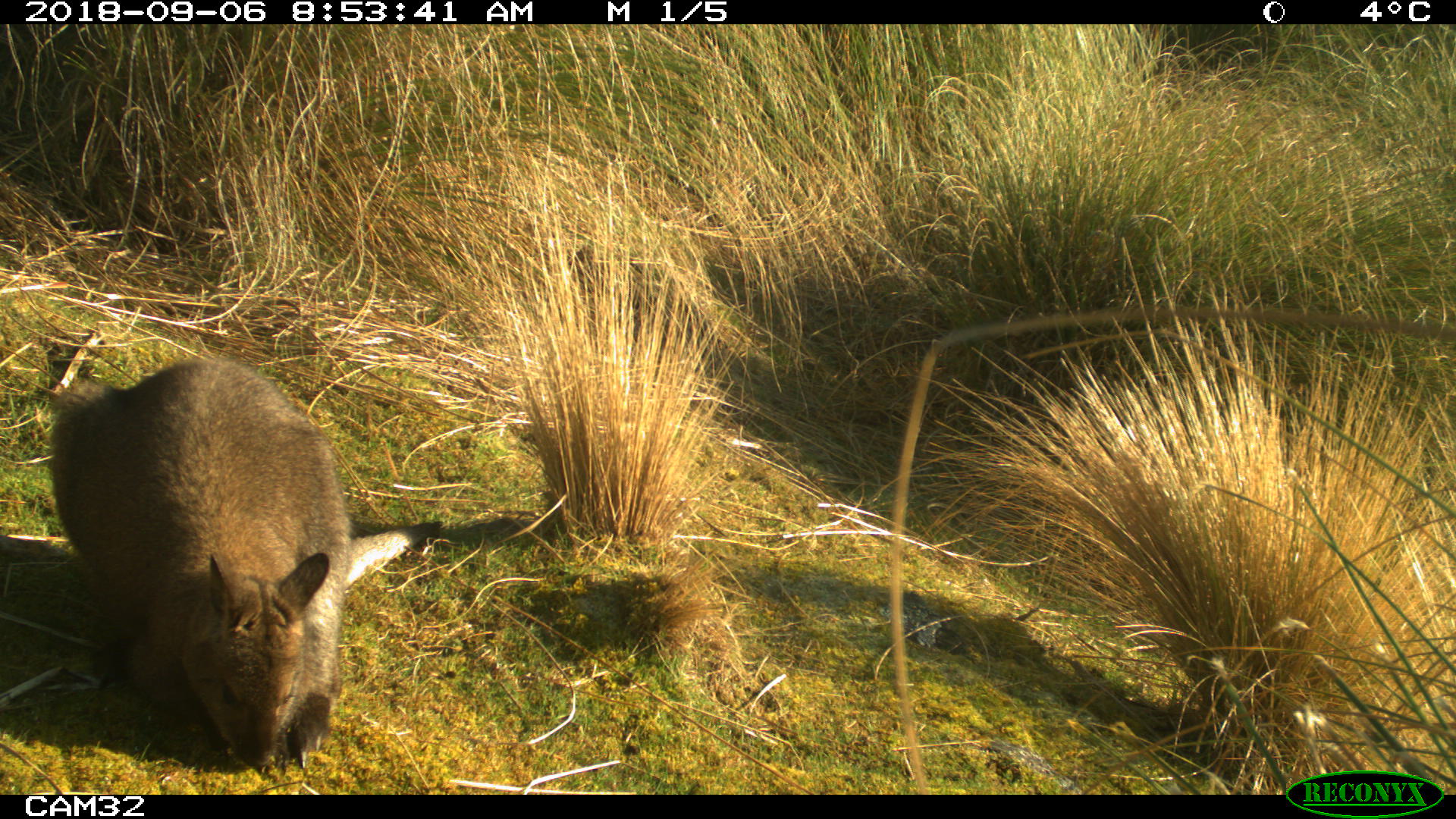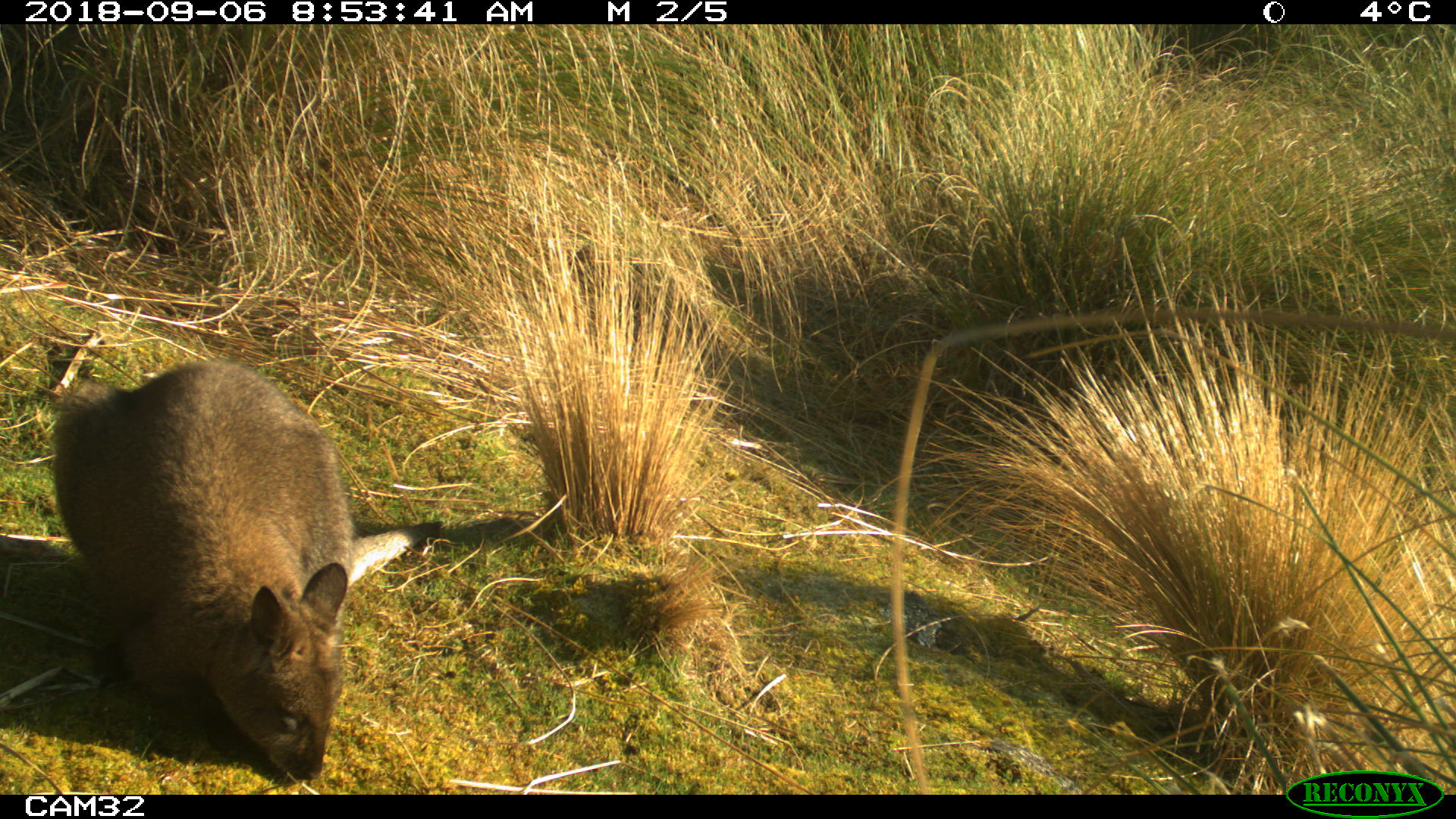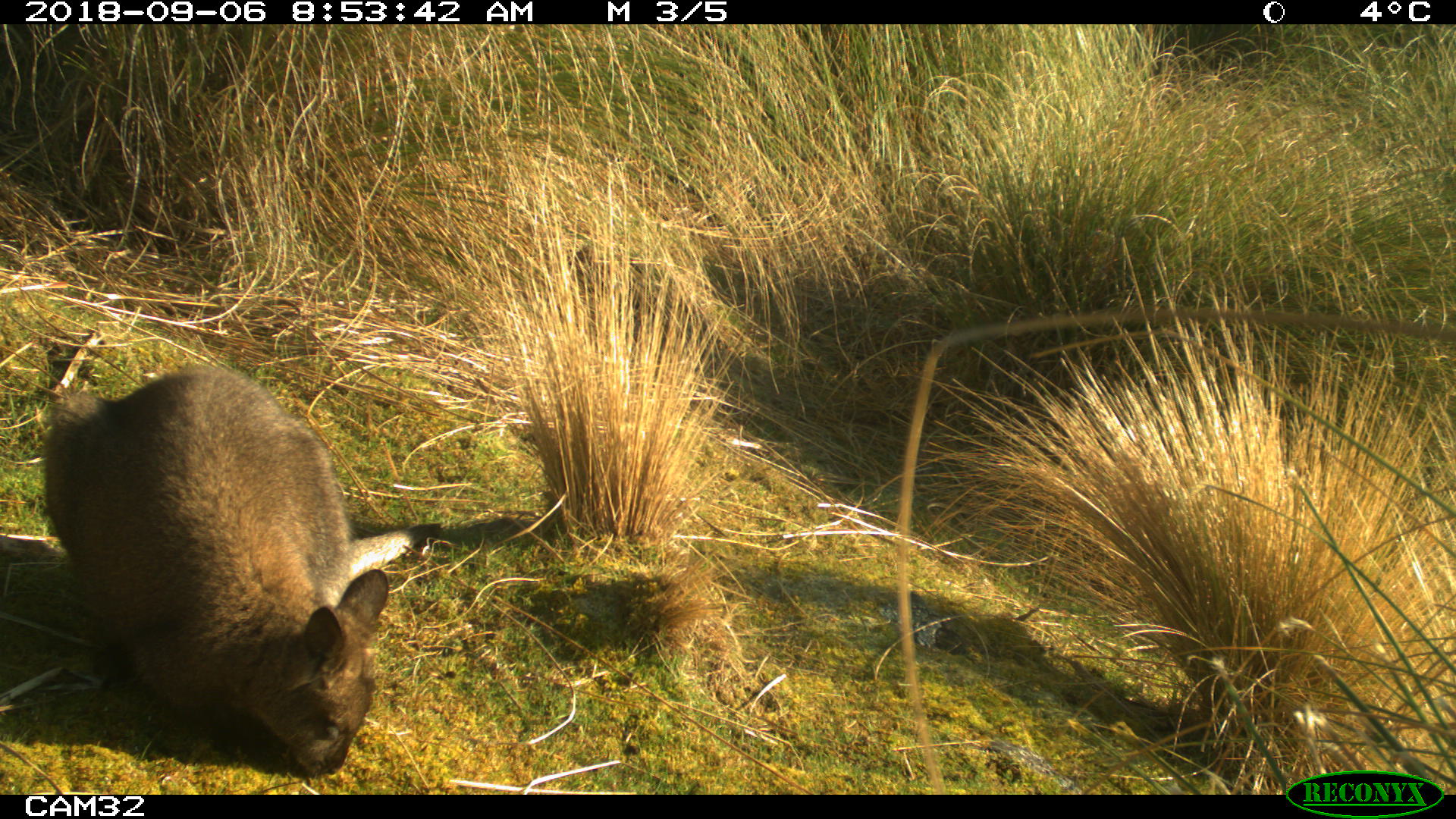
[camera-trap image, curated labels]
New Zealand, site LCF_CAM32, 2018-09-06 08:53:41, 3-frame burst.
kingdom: Animalia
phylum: Chordata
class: Mammalia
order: Diprotodontia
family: Macropodidae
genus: Notamacropus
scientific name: Notamacropus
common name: wallaby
Wallaby (Notamacropus).